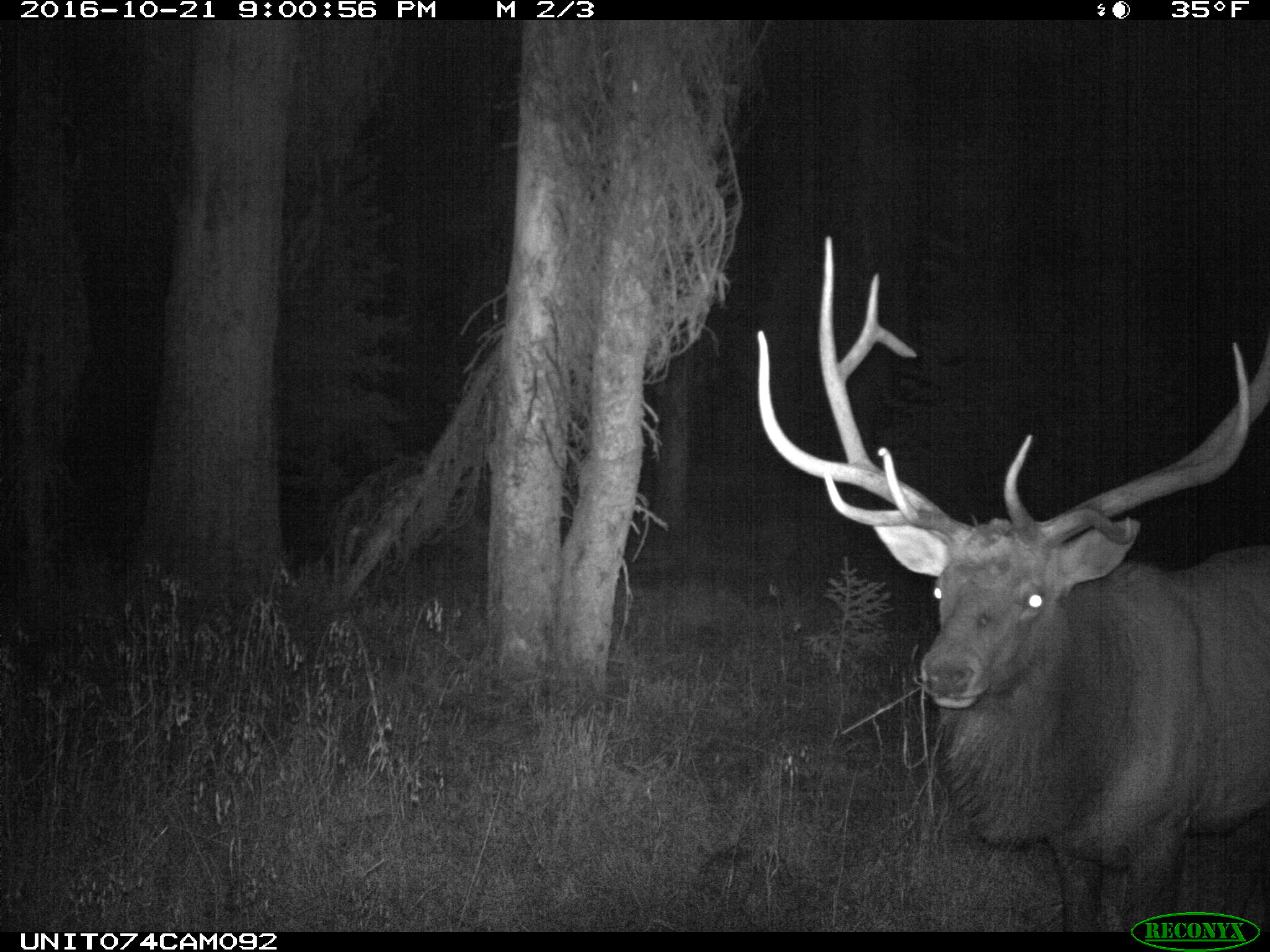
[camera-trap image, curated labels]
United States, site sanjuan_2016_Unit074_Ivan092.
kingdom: Animalia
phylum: Chordata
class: Mammalia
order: Artiodactyla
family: Cervidae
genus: Cervus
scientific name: Cervus elaphus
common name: red deer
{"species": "Cervus elaphus (red deer)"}